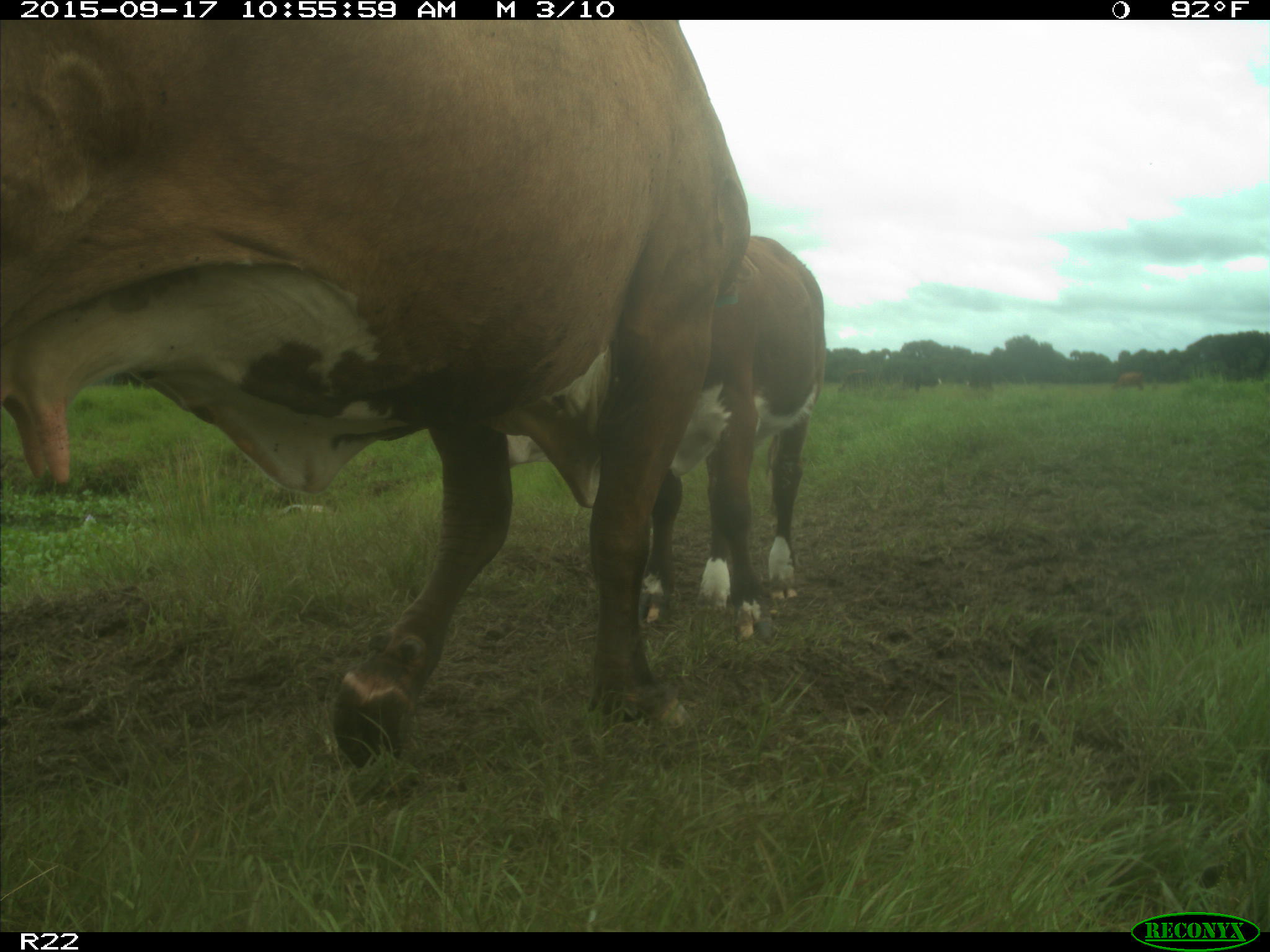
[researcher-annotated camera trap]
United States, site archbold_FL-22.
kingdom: Animalia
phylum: Chordata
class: Mammalia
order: Artiodactyla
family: Bovidae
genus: Bos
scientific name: Bos taurus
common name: domestic cow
Bos taurus (domestic cow).